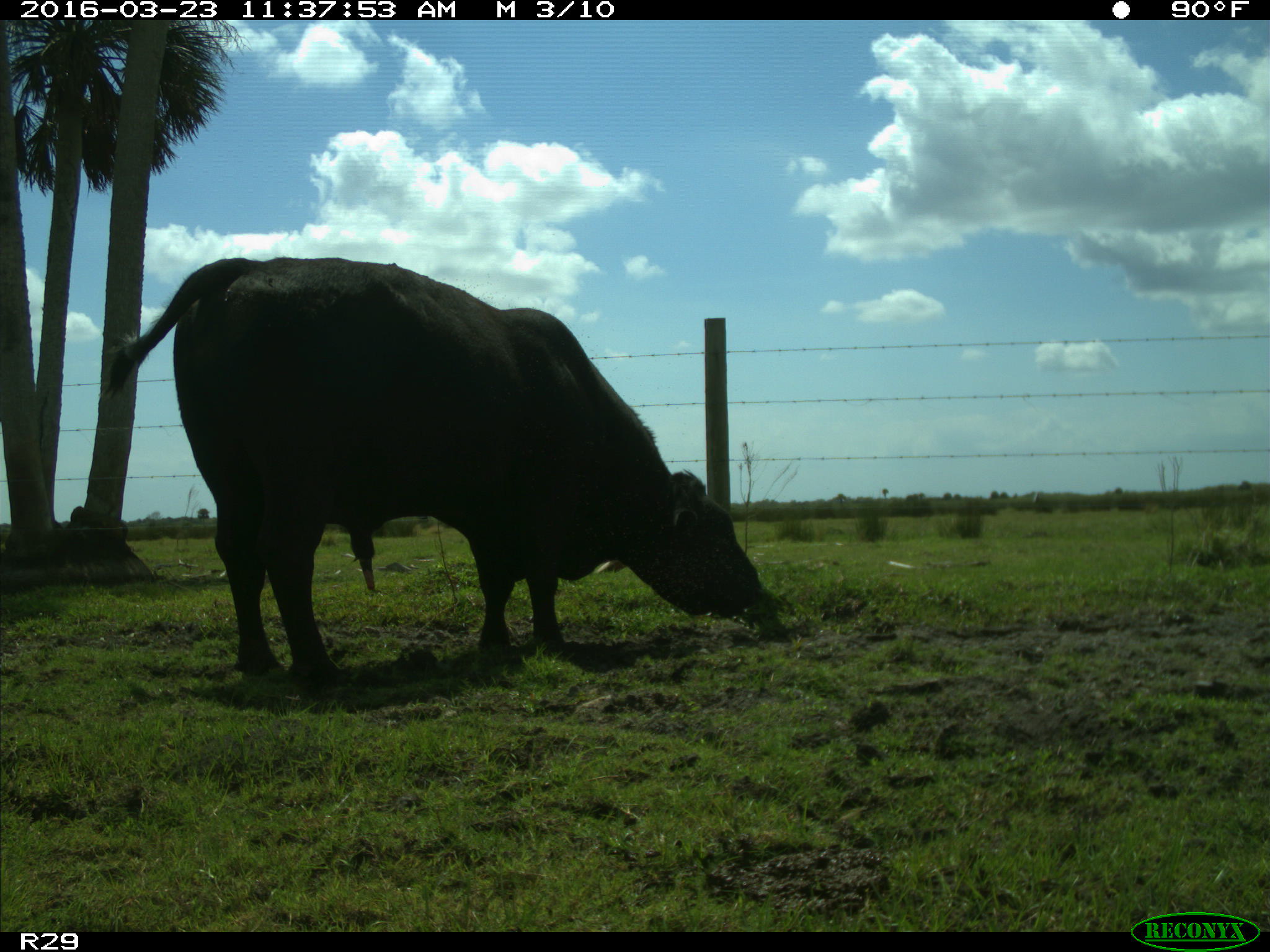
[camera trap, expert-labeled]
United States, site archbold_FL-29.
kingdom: Animalia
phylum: Chordata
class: Mammalia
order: Artiodactyla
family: Bovidae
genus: Bos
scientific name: Bos taurus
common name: domestic cow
Bos taurus (domestic cow).